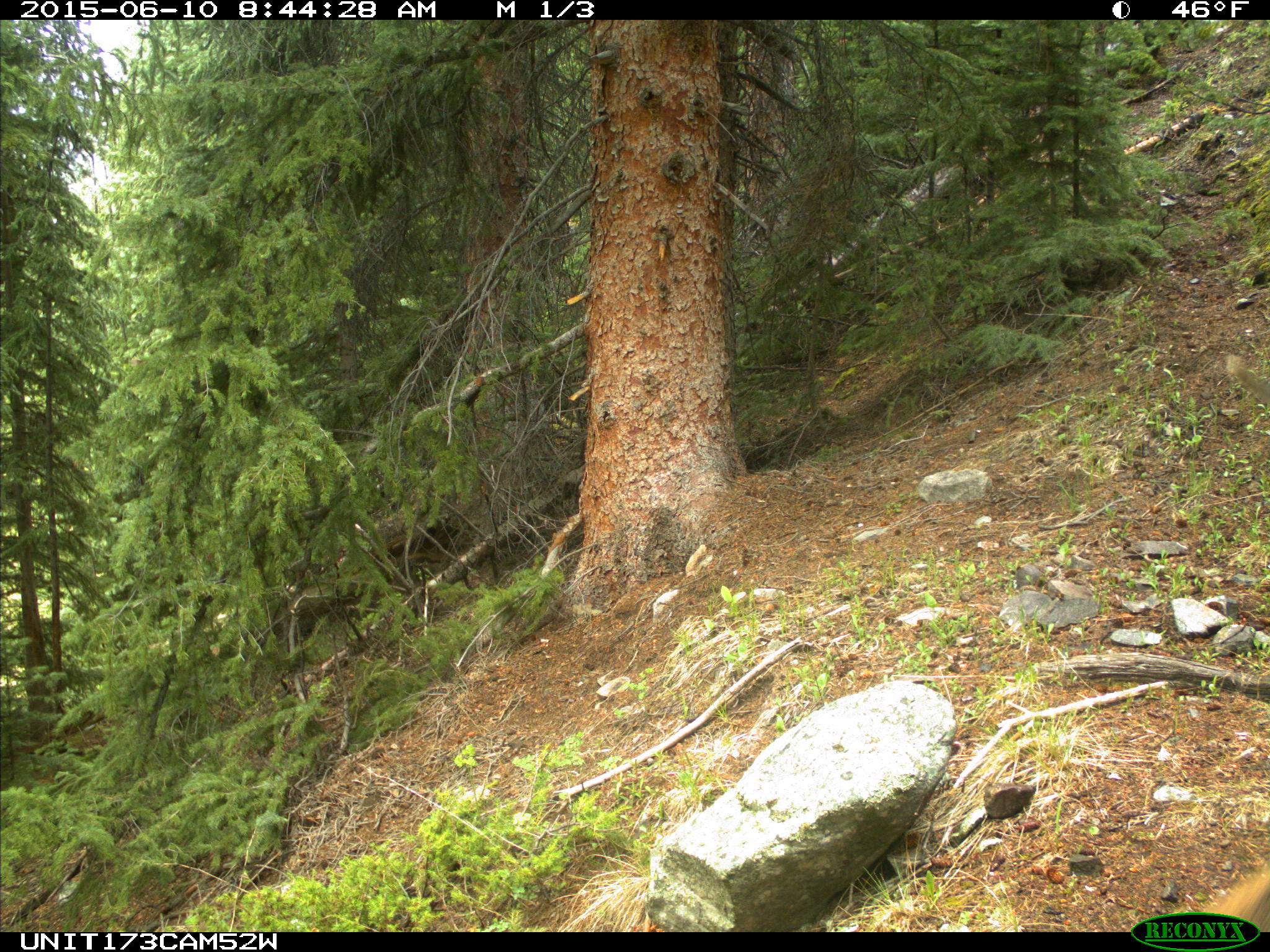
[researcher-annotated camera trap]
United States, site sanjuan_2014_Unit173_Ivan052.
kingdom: Animalia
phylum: Chordata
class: Mammalia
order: Artiodactyla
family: Cervidae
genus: Cervus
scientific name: Cervus elaphus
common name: red deer